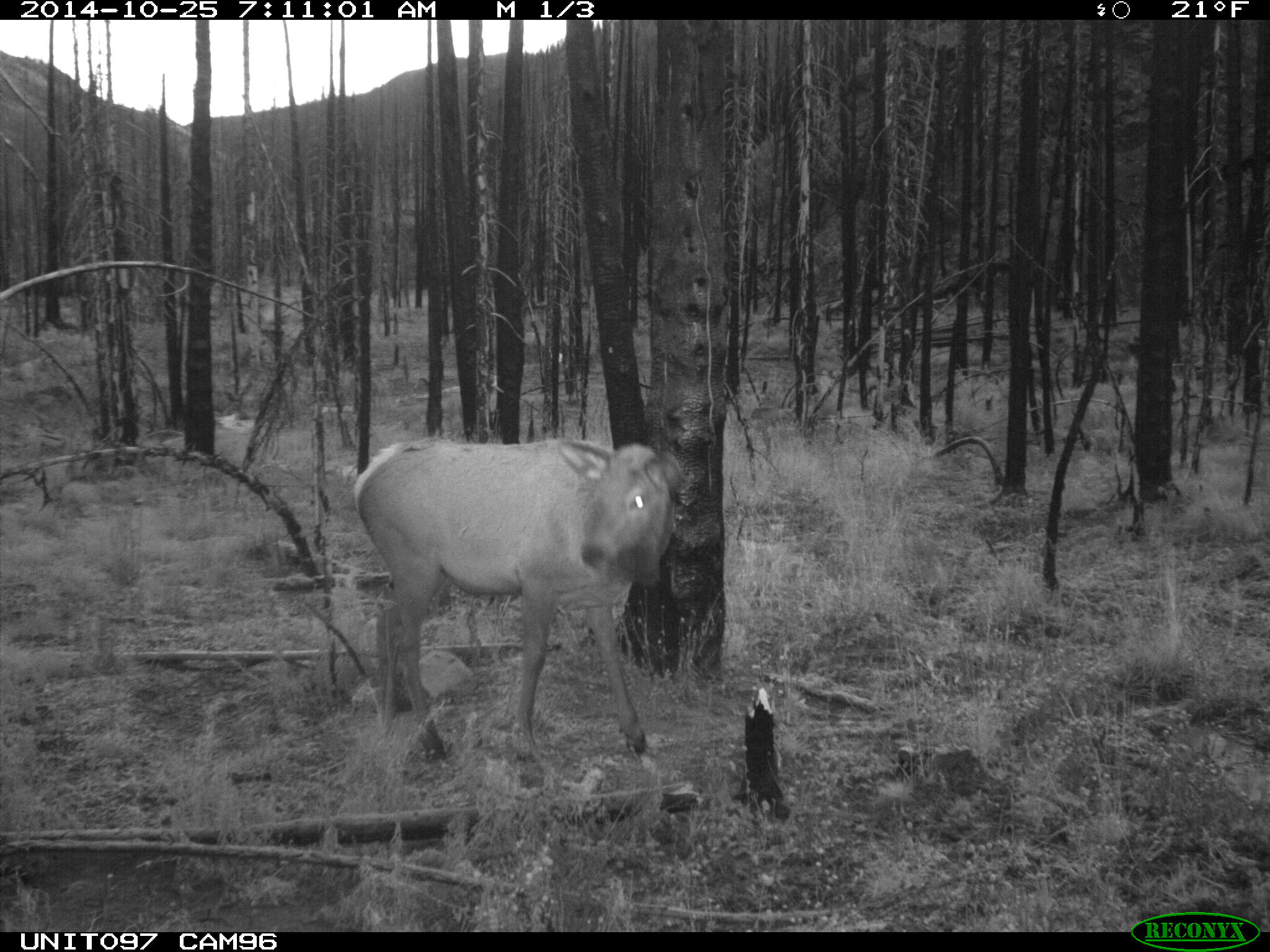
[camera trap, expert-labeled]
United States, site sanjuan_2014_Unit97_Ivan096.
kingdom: Animalia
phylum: Chordata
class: Mammalia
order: Artiodactyla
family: Cervidae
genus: Cervus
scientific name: Cervus elaphus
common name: red deer